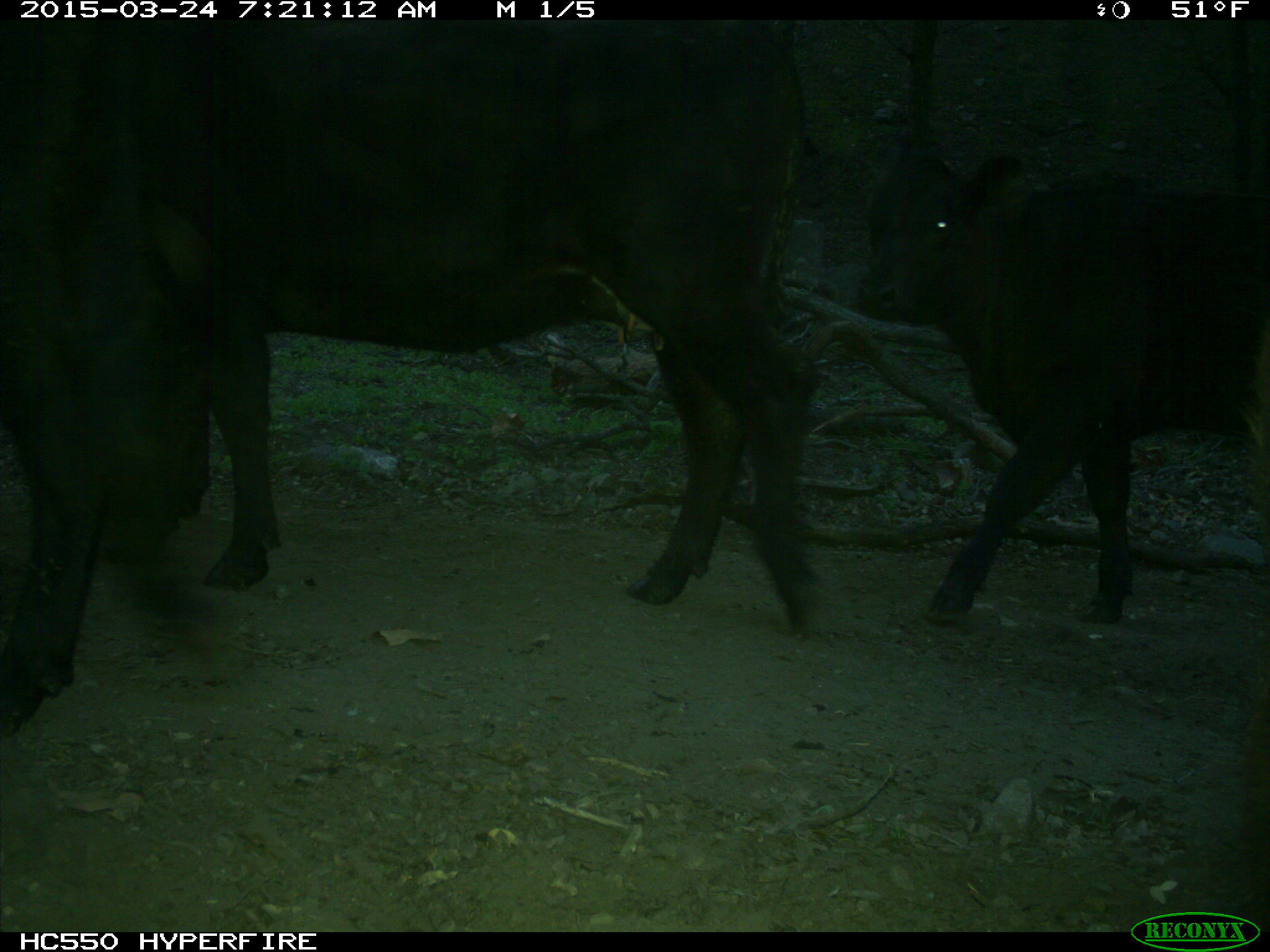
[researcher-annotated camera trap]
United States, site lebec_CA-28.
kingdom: Animalia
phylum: Chordata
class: Mammalia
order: Artiodactyla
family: Bovidae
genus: Bos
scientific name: Bos taurus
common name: domestic cow